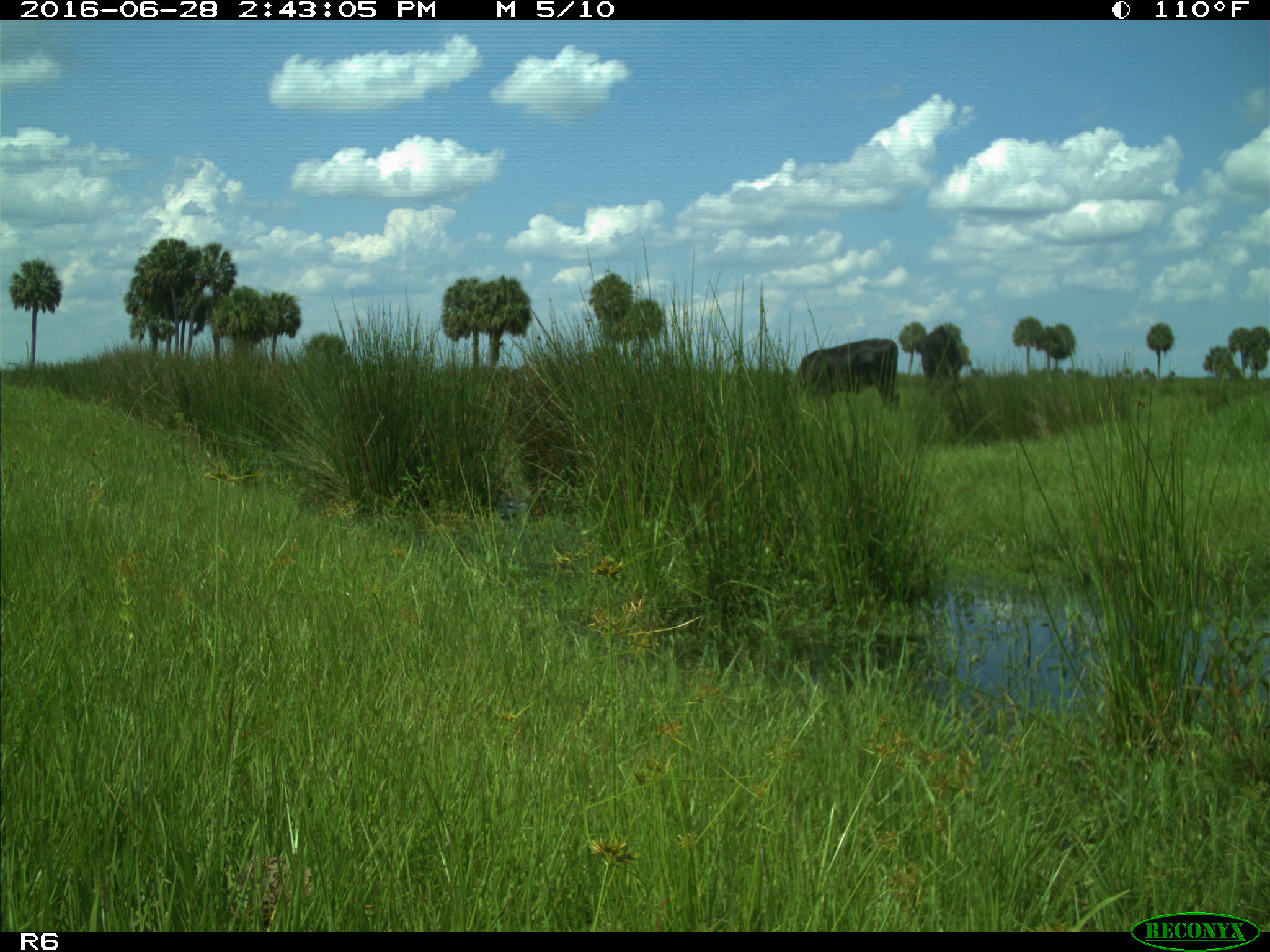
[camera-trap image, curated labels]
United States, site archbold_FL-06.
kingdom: Animalia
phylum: Chordata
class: Mammalia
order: Artiodactyla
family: Bovidae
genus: Bos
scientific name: Bos taurus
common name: domestic cow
Bos taurus (domestic cow).